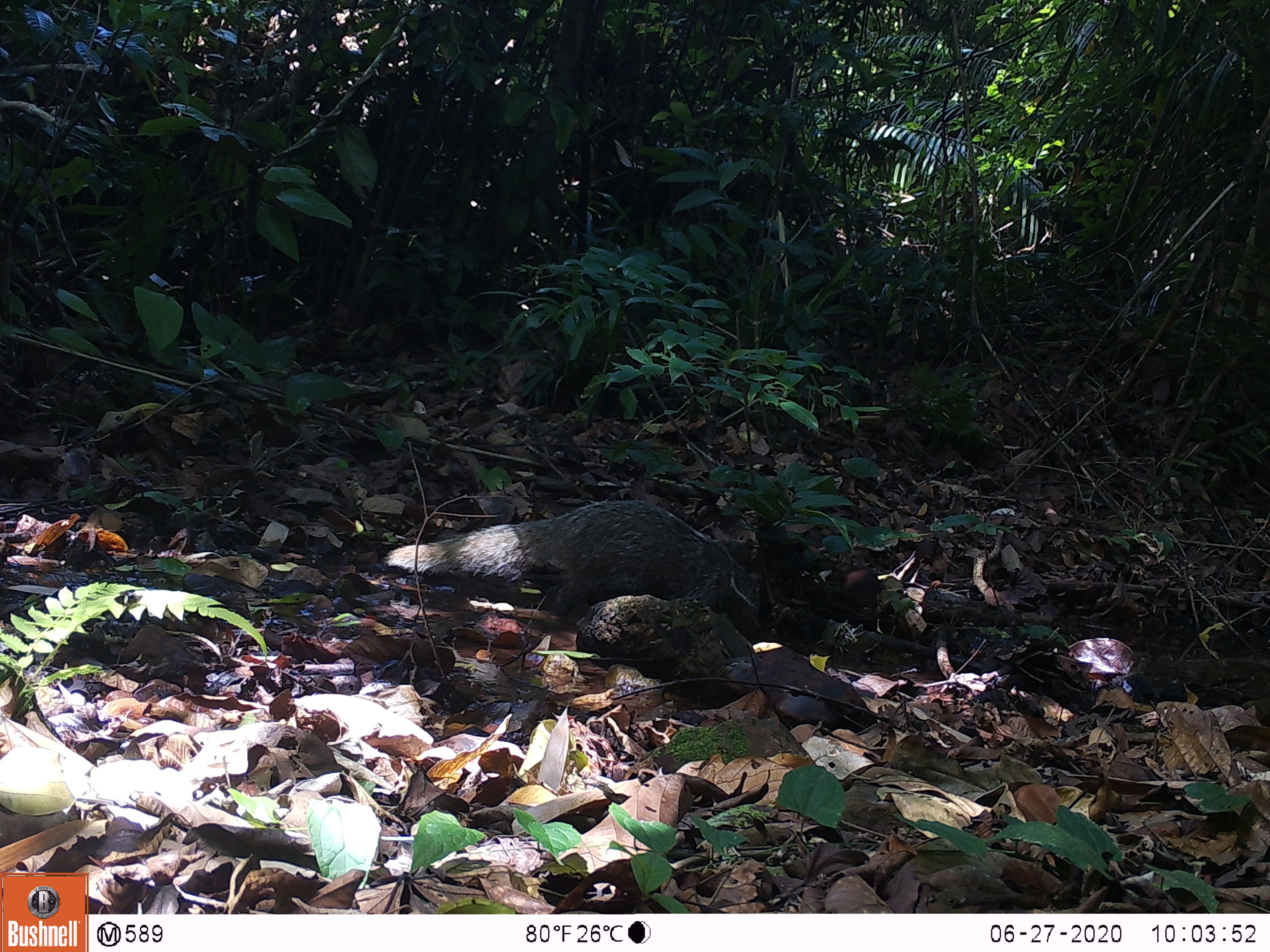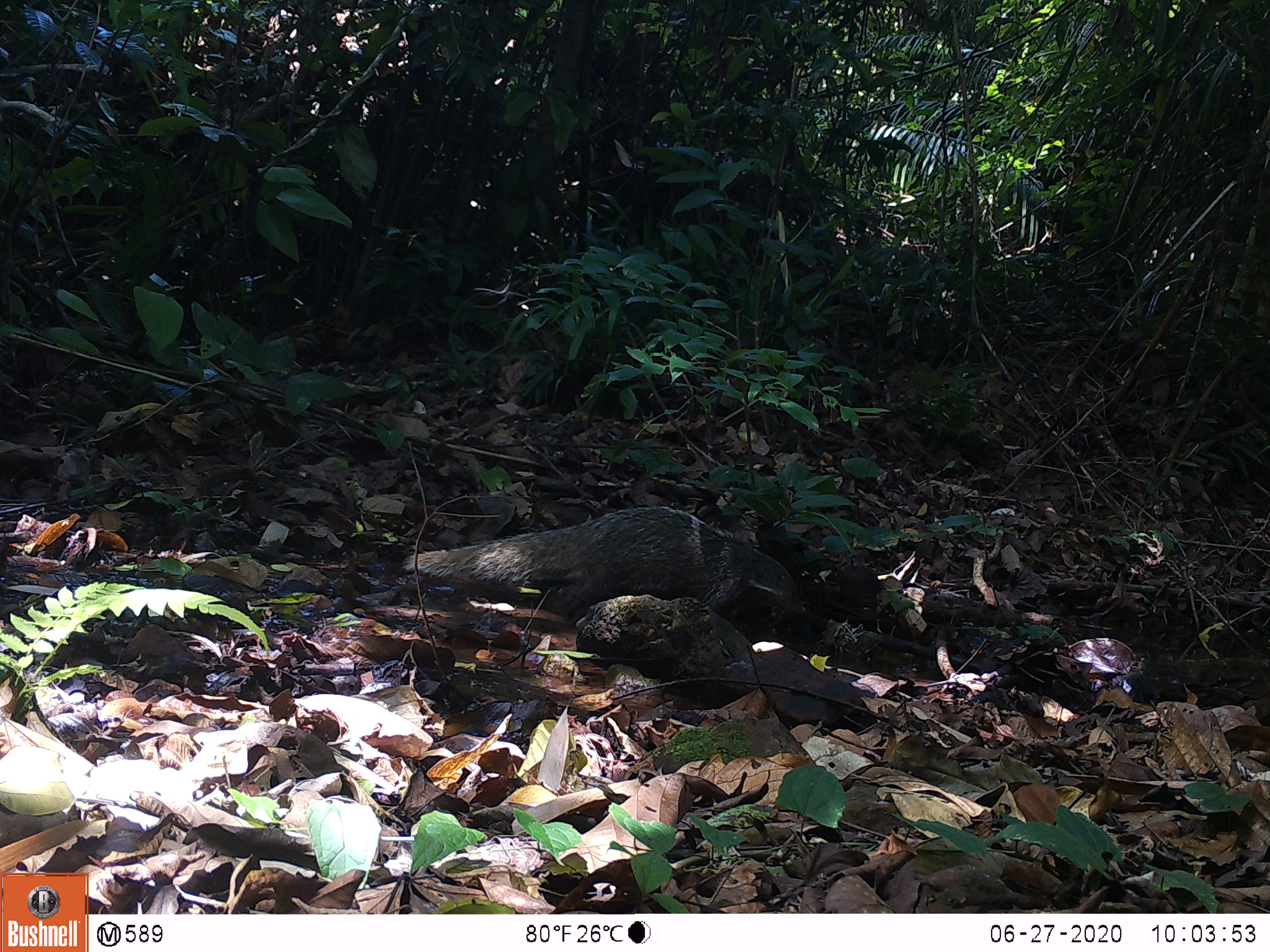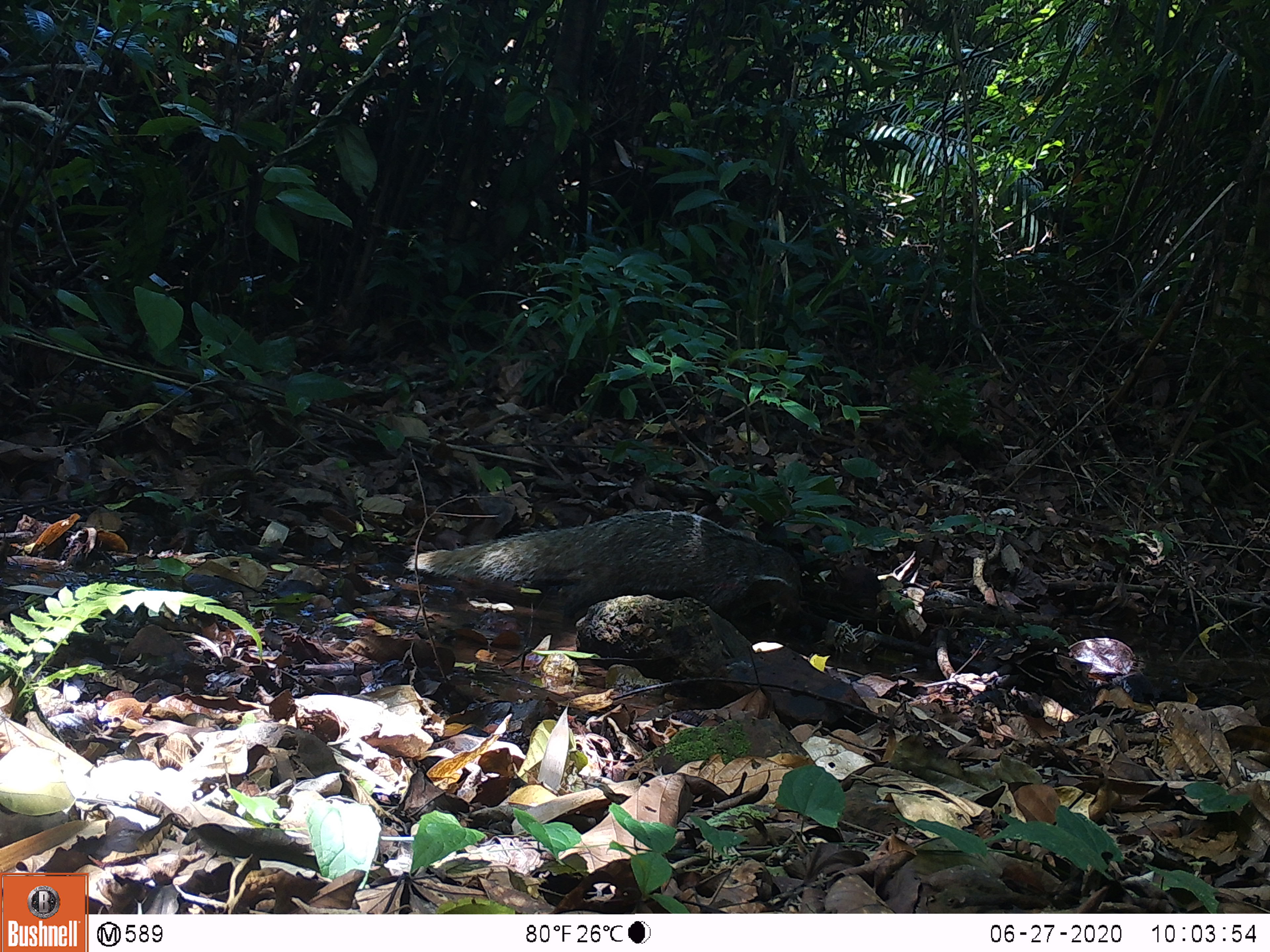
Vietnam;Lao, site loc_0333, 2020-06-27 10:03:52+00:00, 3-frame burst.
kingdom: Animalia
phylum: Chordata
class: Mammalia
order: Carnivora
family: Herpestidae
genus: Urva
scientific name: Urva urva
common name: crab-eating mongoose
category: crab eating mongoose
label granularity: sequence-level